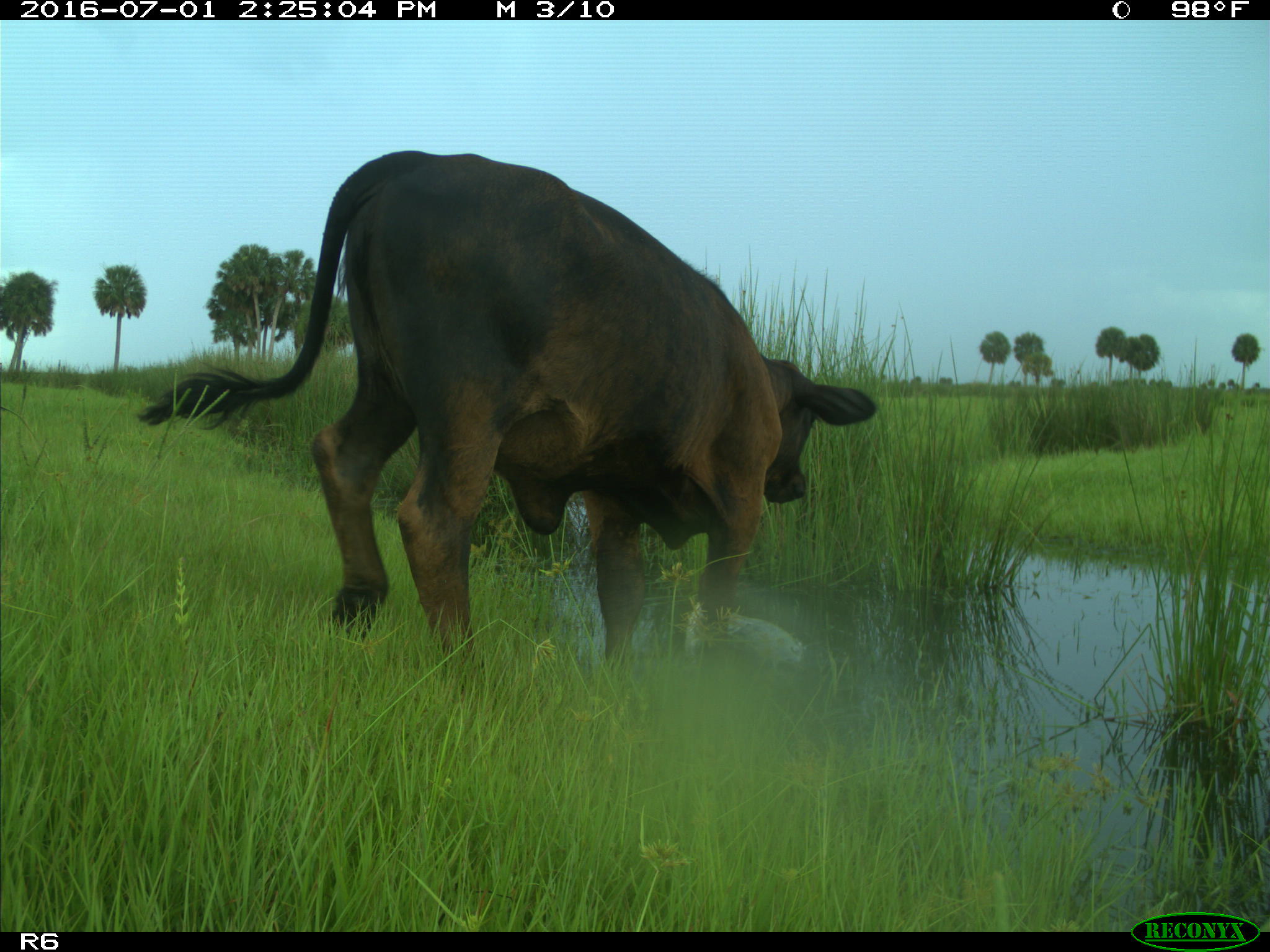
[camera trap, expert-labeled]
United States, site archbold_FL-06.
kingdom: Animalia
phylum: Chordata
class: Mammalia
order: Artiodactyla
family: Bovidae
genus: Bos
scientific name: Bos taurus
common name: domestic cow